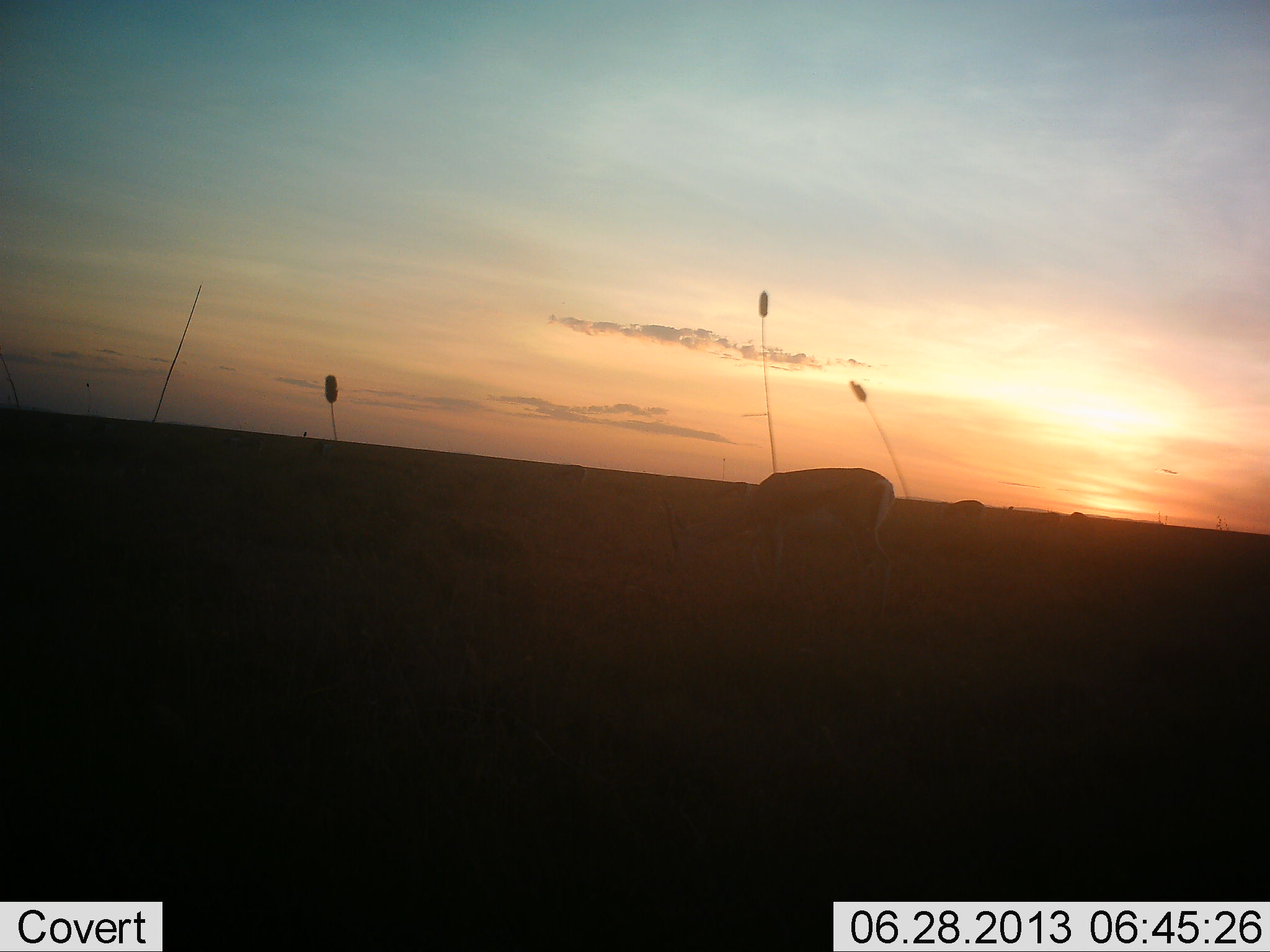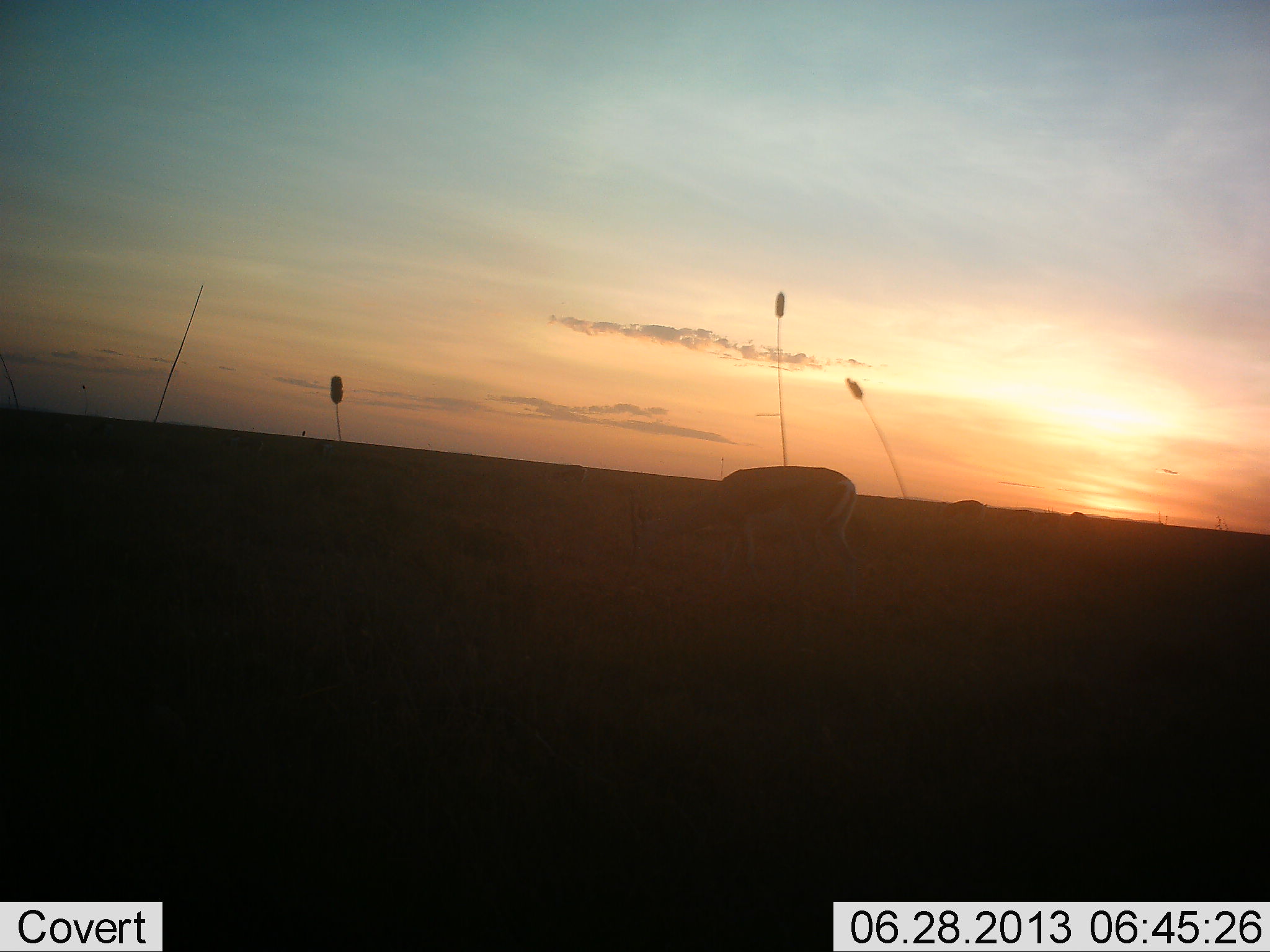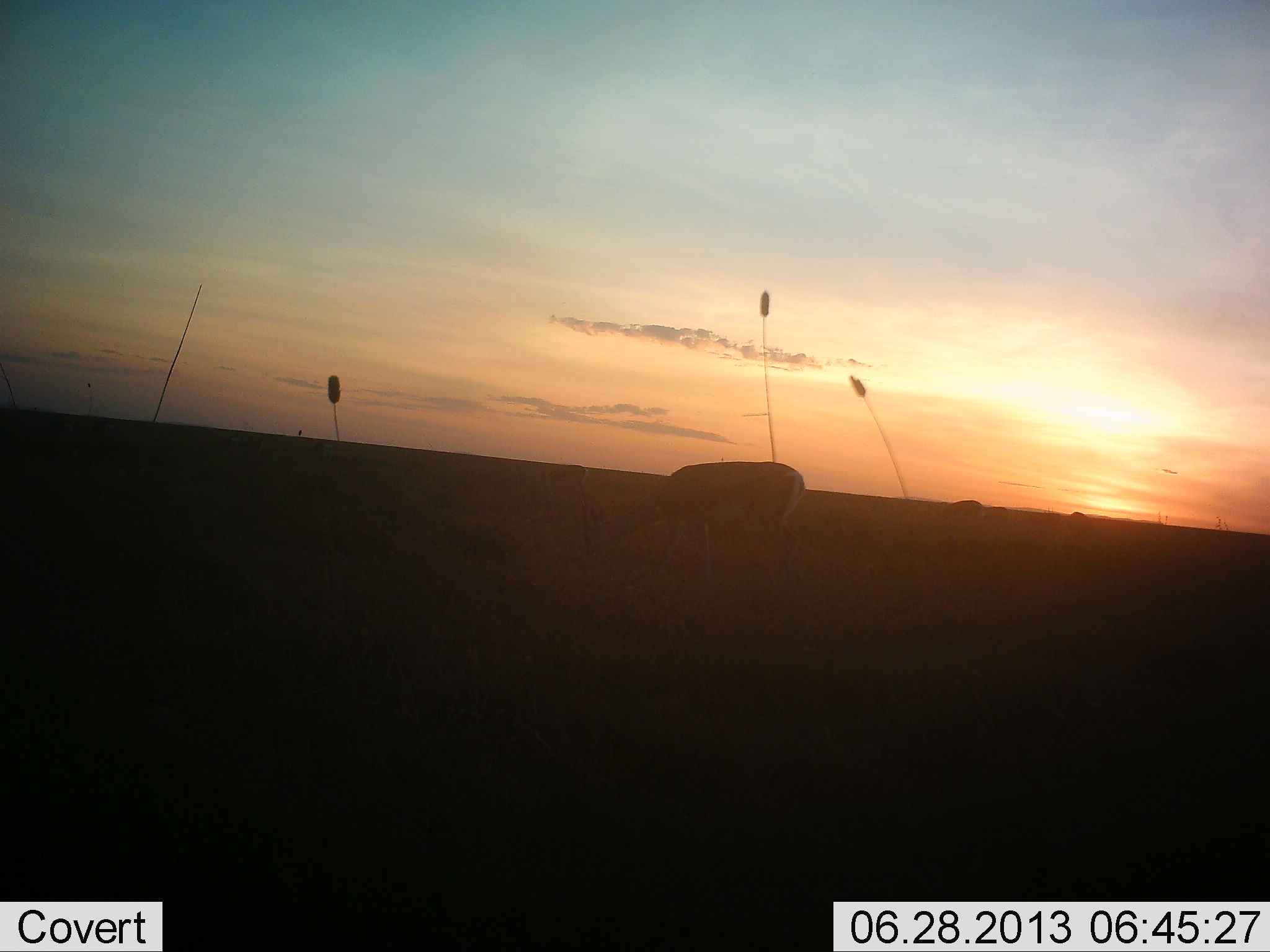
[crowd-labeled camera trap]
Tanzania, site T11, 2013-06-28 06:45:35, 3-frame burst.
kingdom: Animalia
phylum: Chordata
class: Mammalia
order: Artiodactyla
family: Bovidae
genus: Nanger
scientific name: Nanger granti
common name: grant's gazelle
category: gazellegrants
Gazellegrants (grant's gazelle) (Nanger granti), count 2. Behavior (volunteer vote fractions): standing 33%, resting 0%, moving 33%, interacting 0%. Young present (vote fraction): 0%. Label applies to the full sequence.